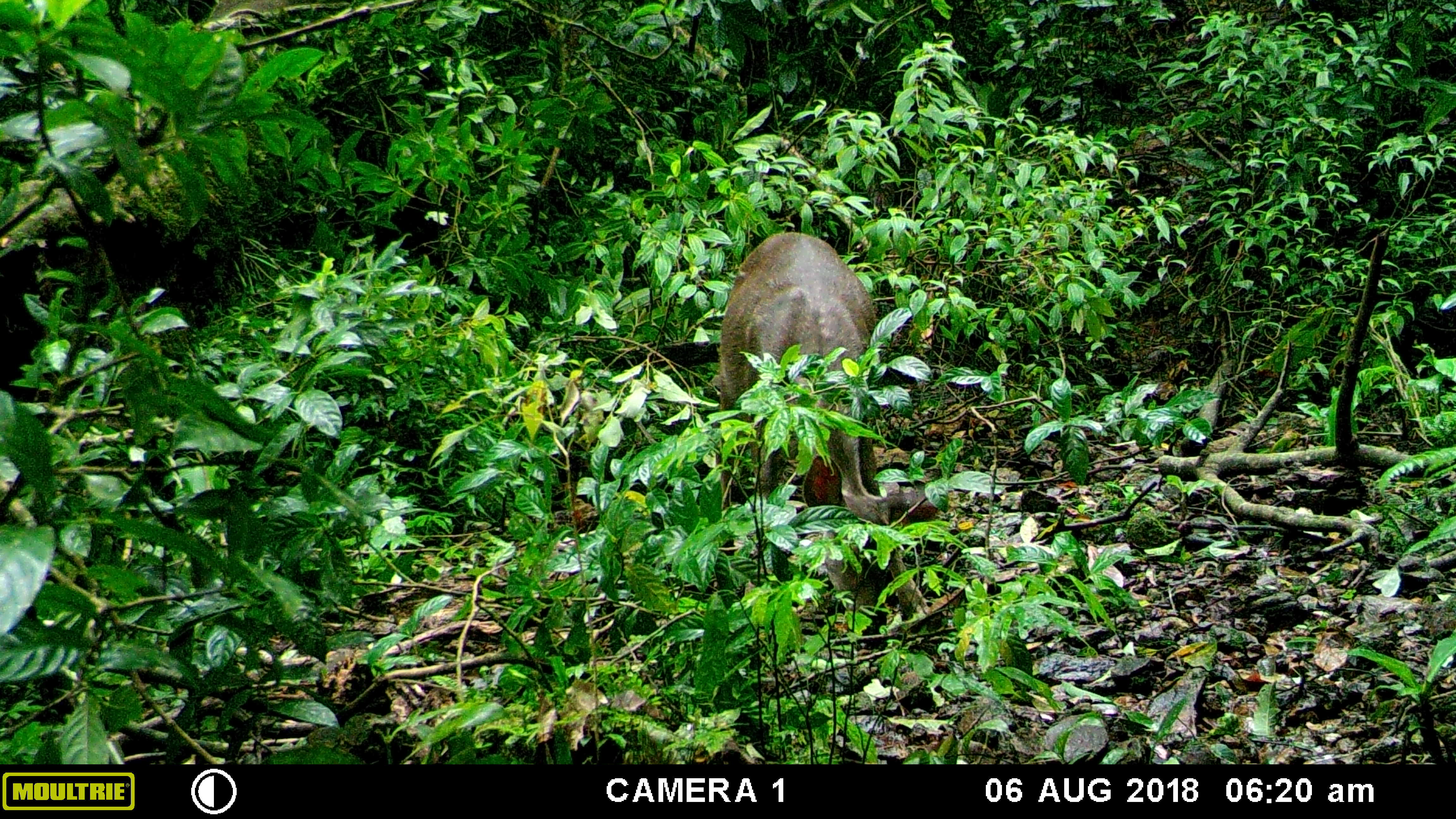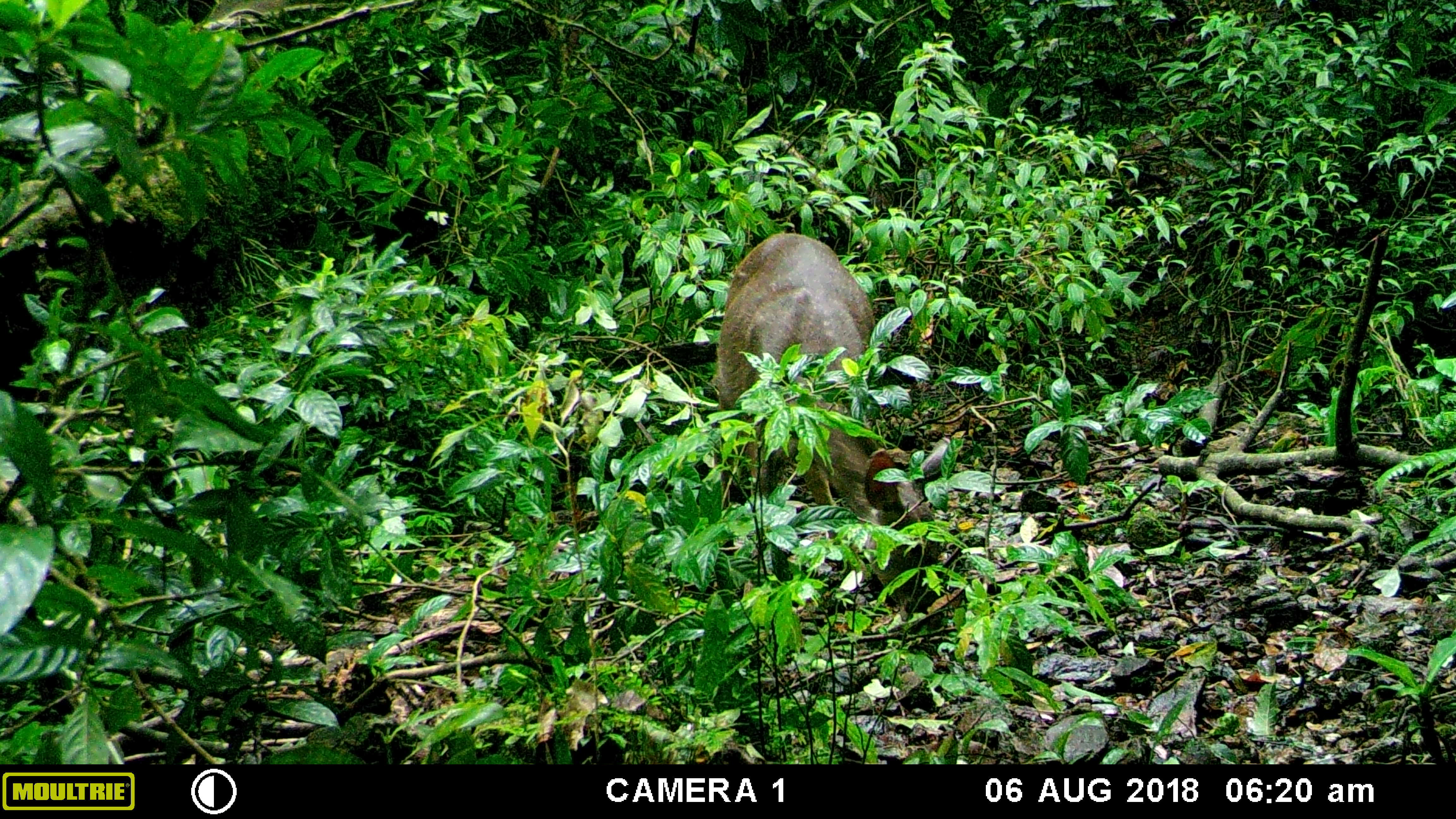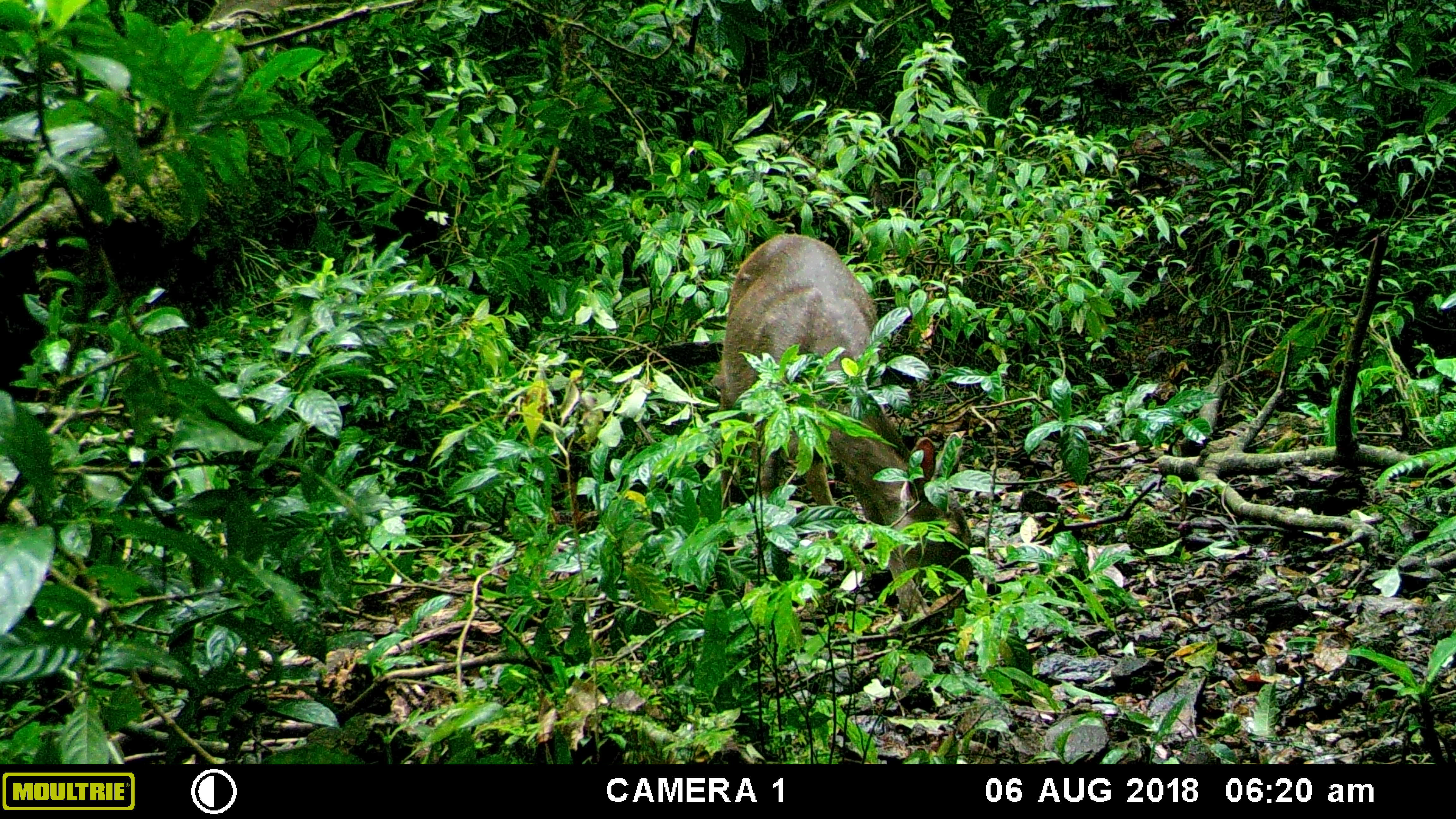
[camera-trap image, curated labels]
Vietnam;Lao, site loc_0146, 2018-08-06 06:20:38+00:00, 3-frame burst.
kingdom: Animalia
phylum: Chordata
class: Mammalia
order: Artiodactyla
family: Cervidae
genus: Rusa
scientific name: Rusa unicolor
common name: sambar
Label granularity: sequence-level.